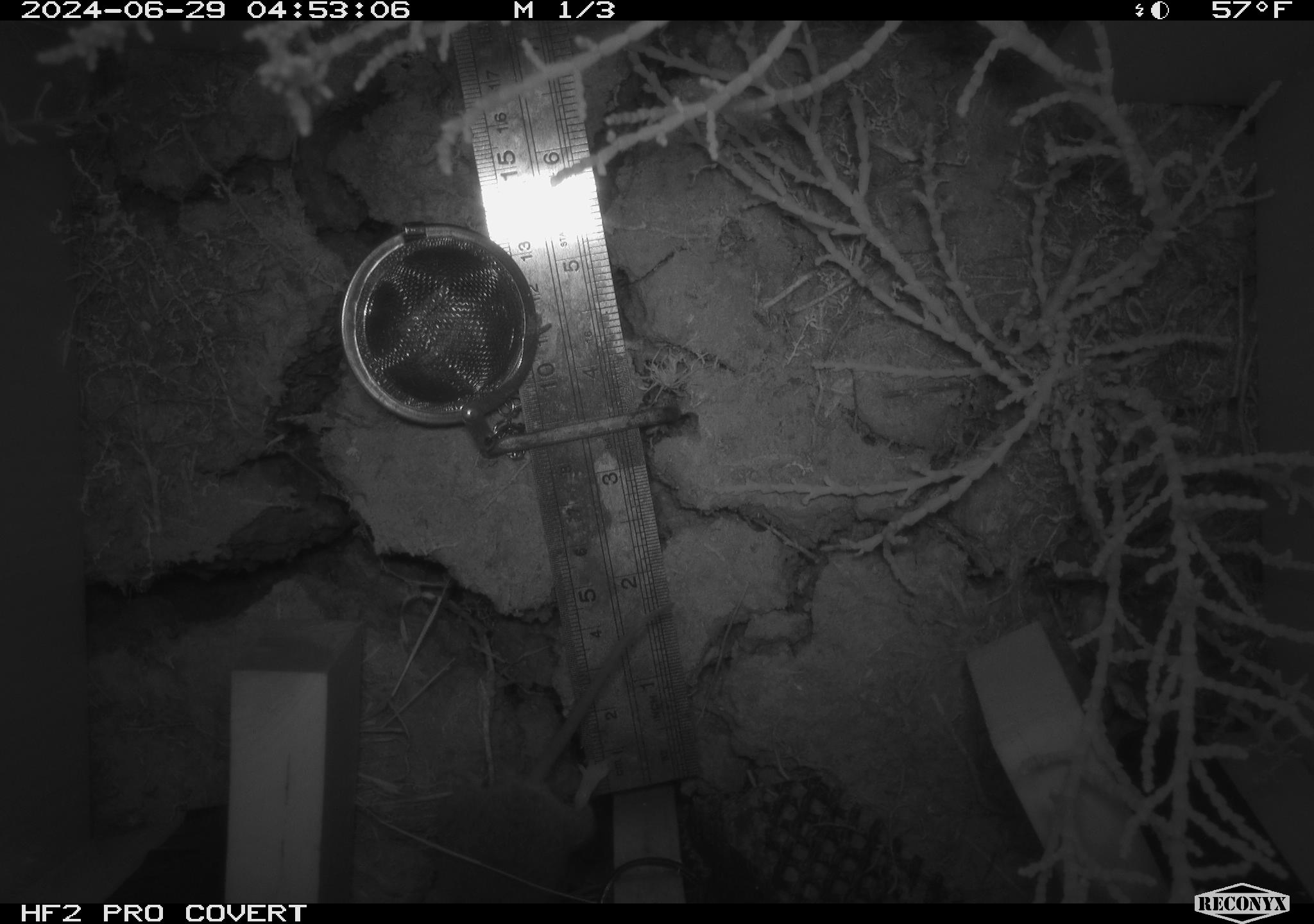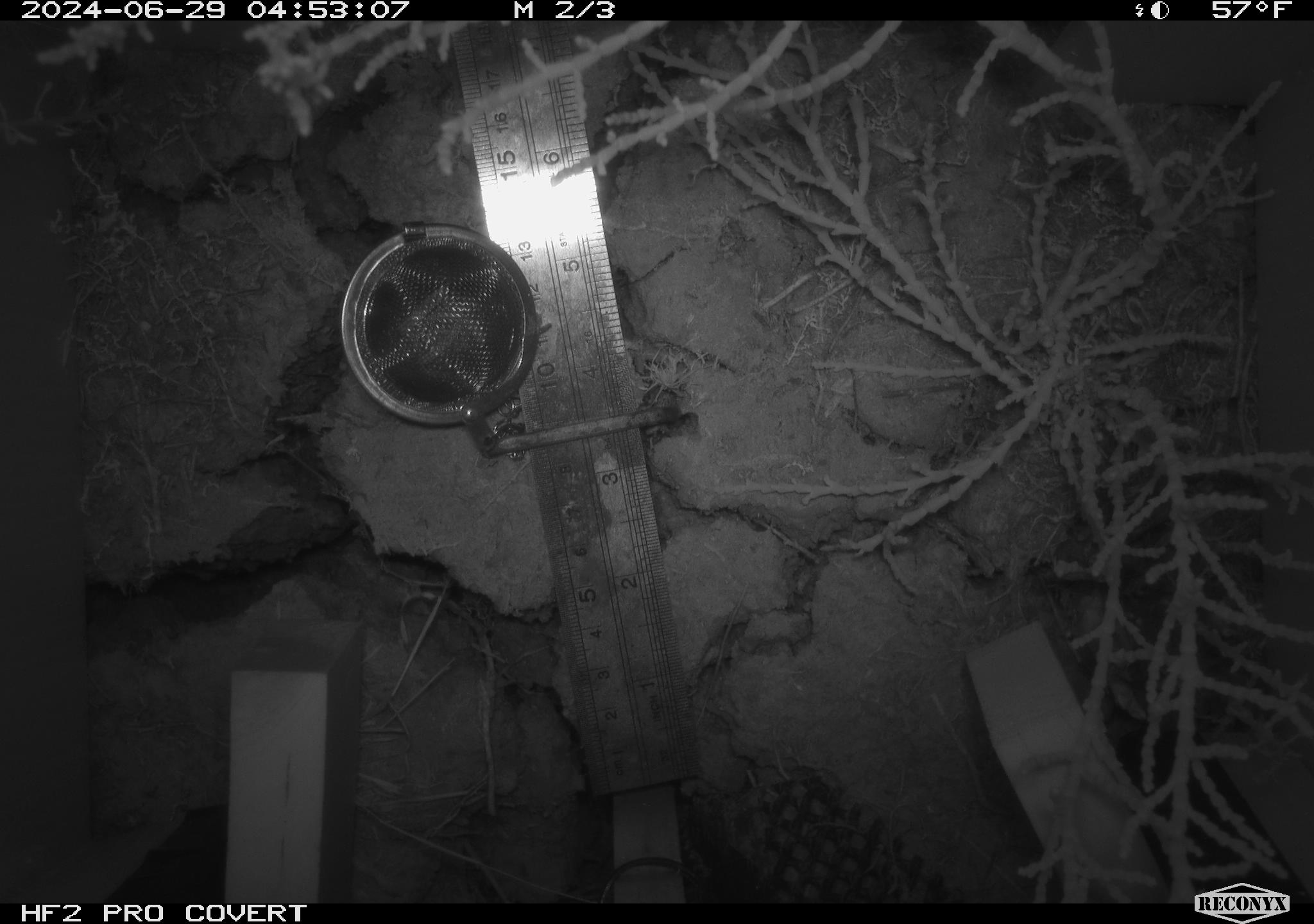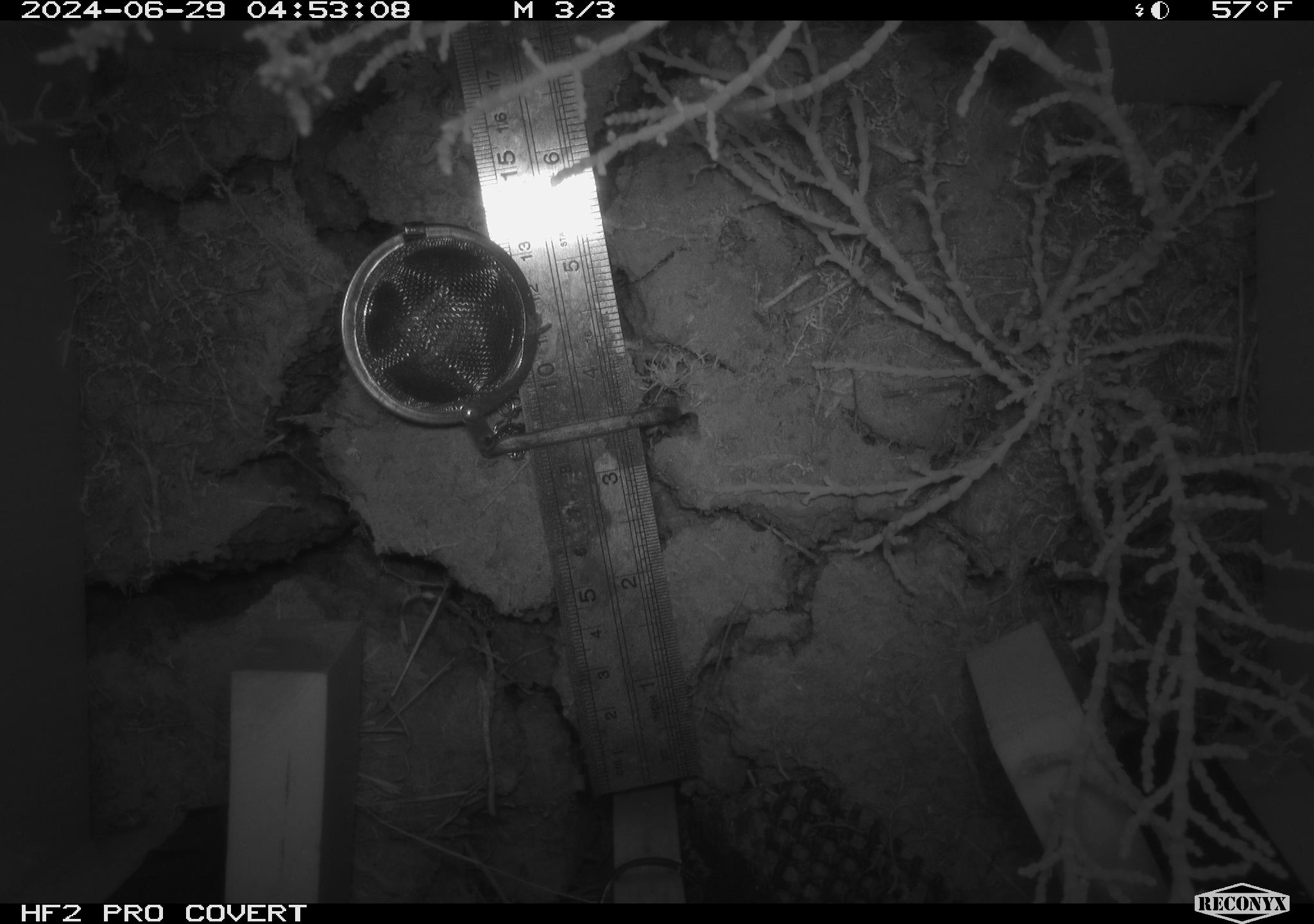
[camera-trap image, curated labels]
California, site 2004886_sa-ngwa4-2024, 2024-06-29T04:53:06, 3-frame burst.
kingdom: Animalia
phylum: Chordata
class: Mammalia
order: Rodentia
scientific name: Rodentia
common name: mouse species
Mouse species (Rodentia).